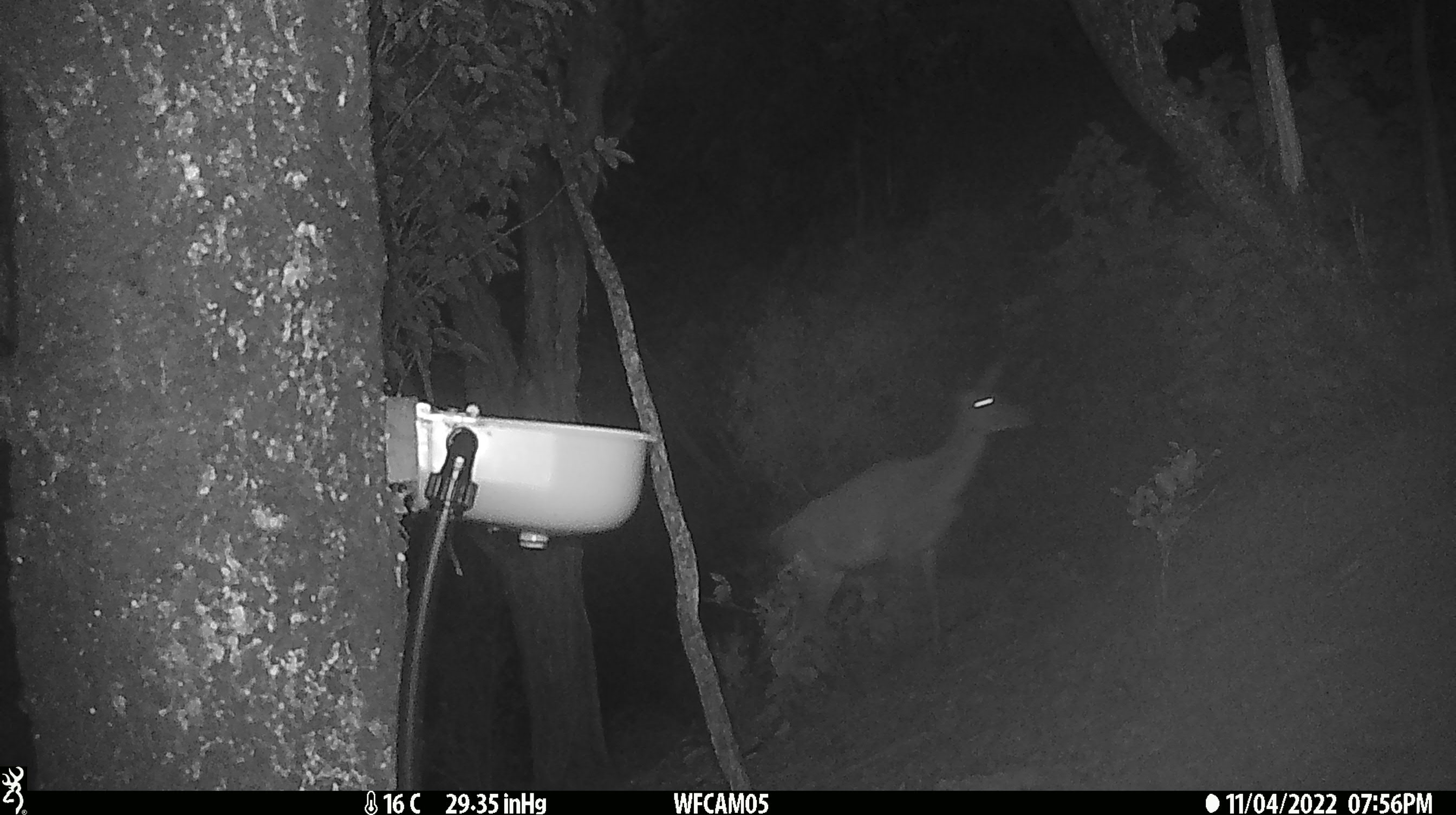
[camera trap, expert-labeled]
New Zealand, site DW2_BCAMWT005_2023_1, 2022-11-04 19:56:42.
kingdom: Animalia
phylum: Chordata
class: Mammalia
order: Artiodactyla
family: Cervidae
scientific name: Cervidae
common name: deer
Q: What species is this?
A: Deer (Cervidae).